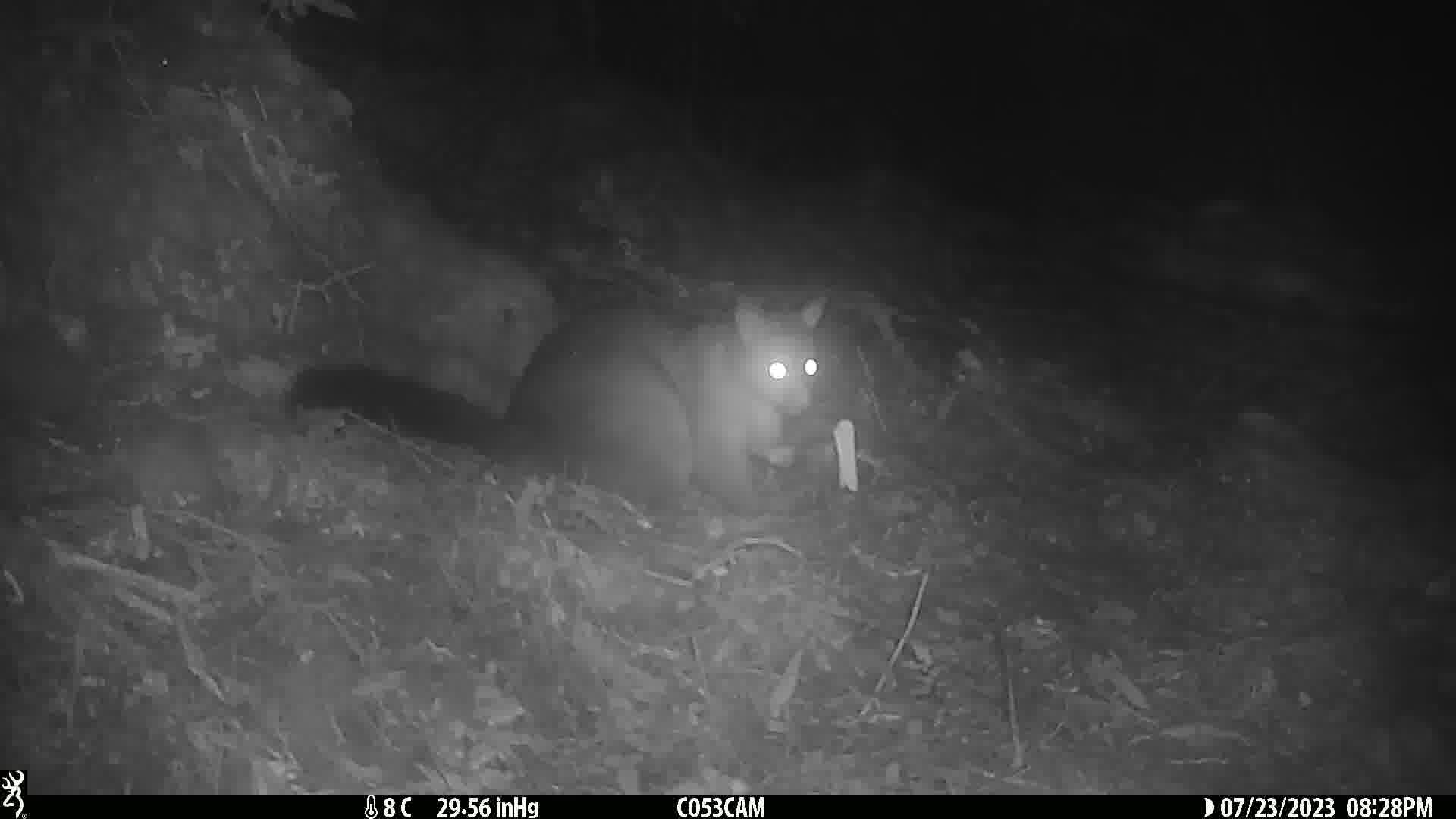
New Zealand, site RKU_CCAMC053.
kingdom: Animalia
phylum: Chordata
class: Mammalia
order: Diprotodontia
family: Phalangeridae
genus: Trichosurus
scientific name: Trichosurus vulpecula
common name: common brushtail possum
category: possum